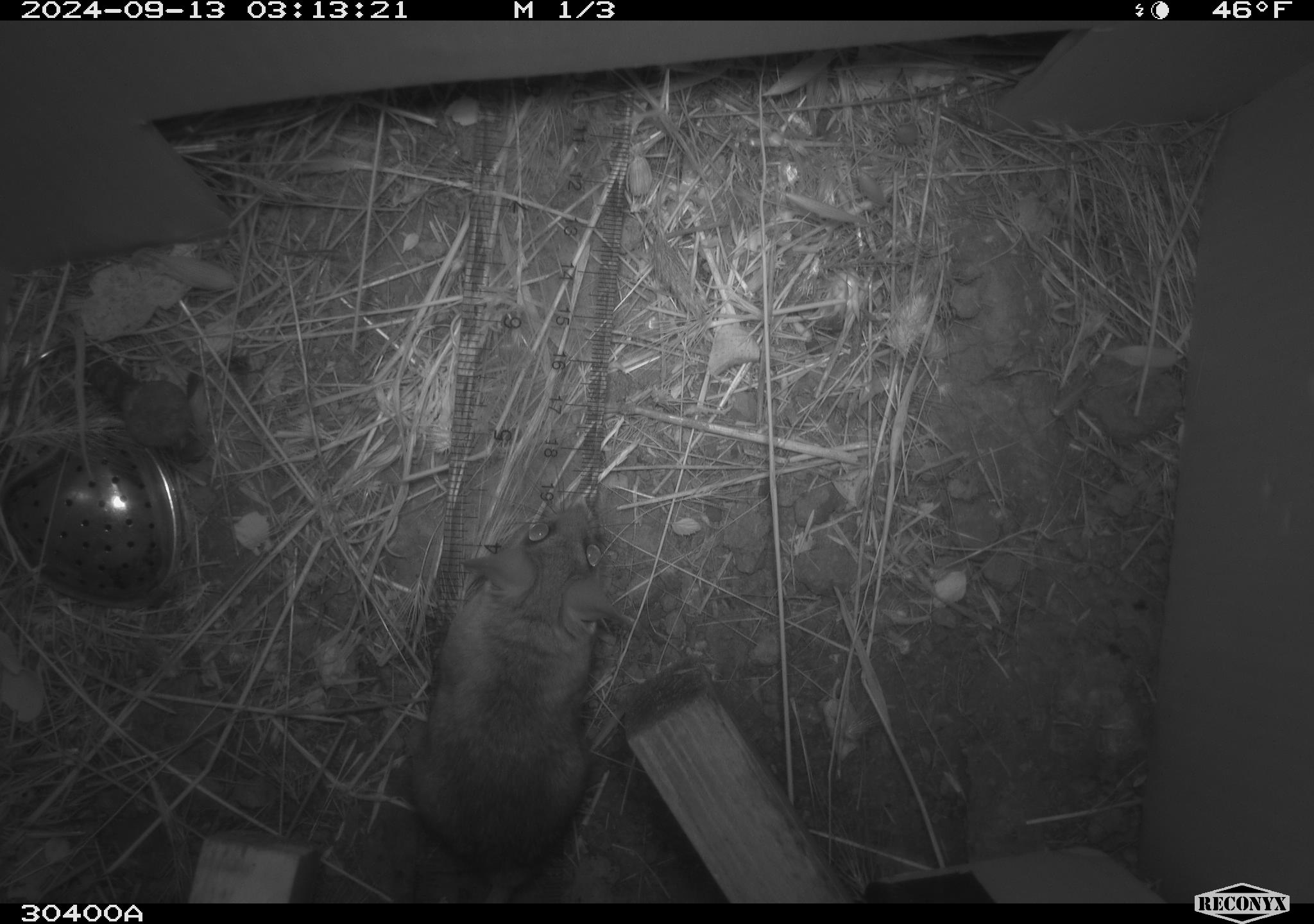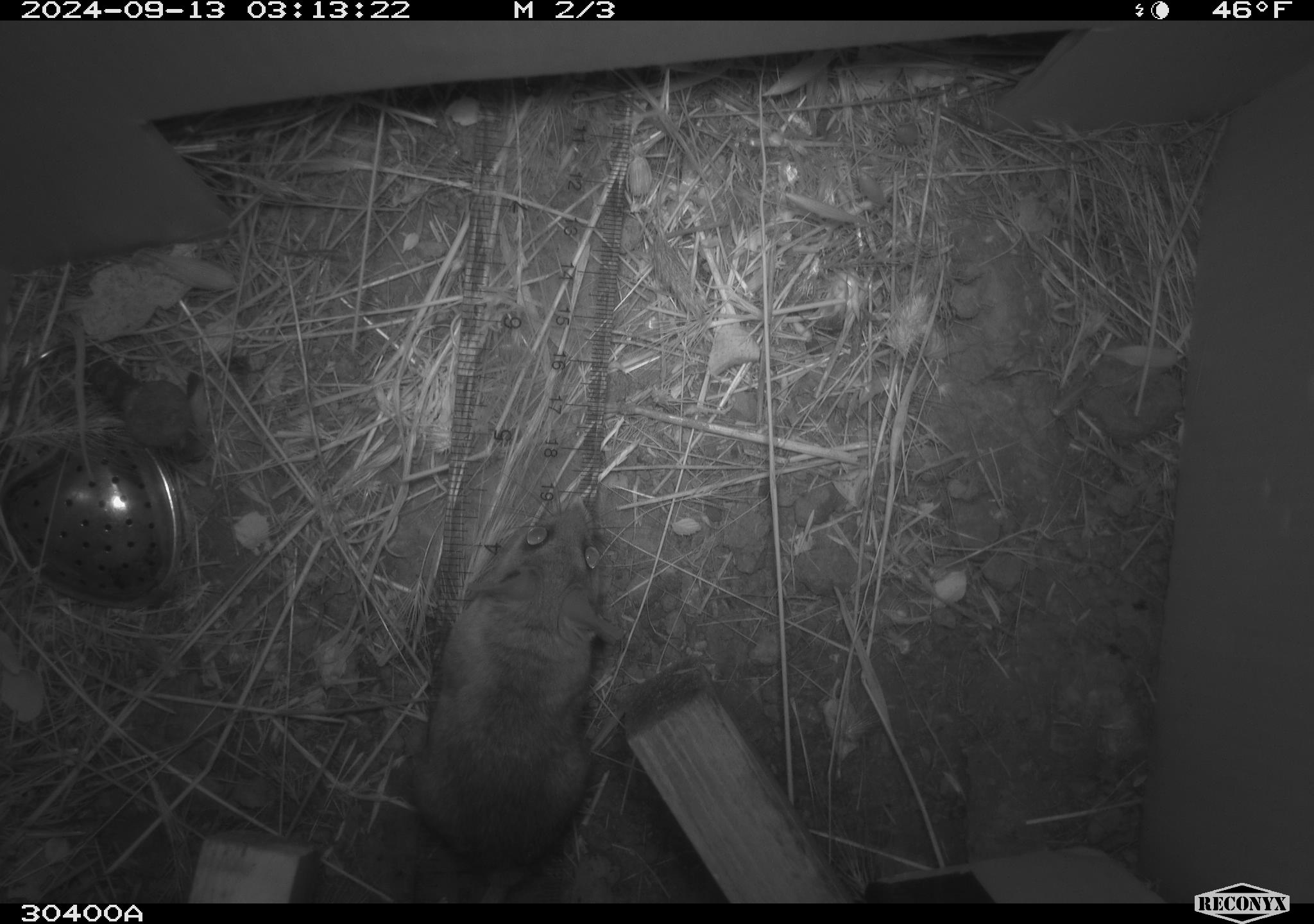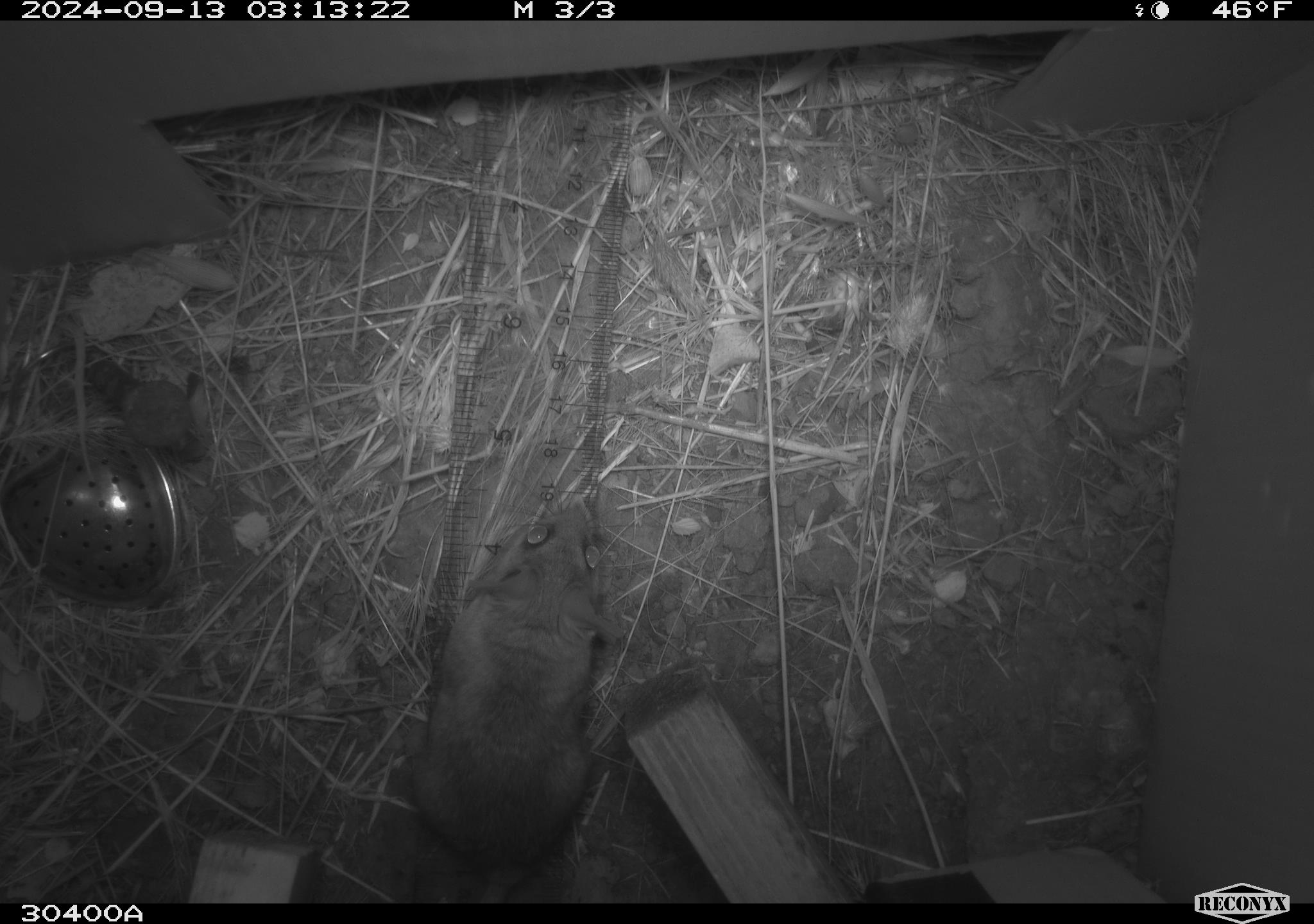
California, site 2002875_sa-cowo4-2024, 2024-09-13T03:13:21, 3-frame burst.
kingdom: Animalia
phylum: Chordata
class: Mammalia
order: Rodentia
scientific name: Rodentia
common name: mouse species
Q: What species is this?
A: Mouse species (Rodentia).